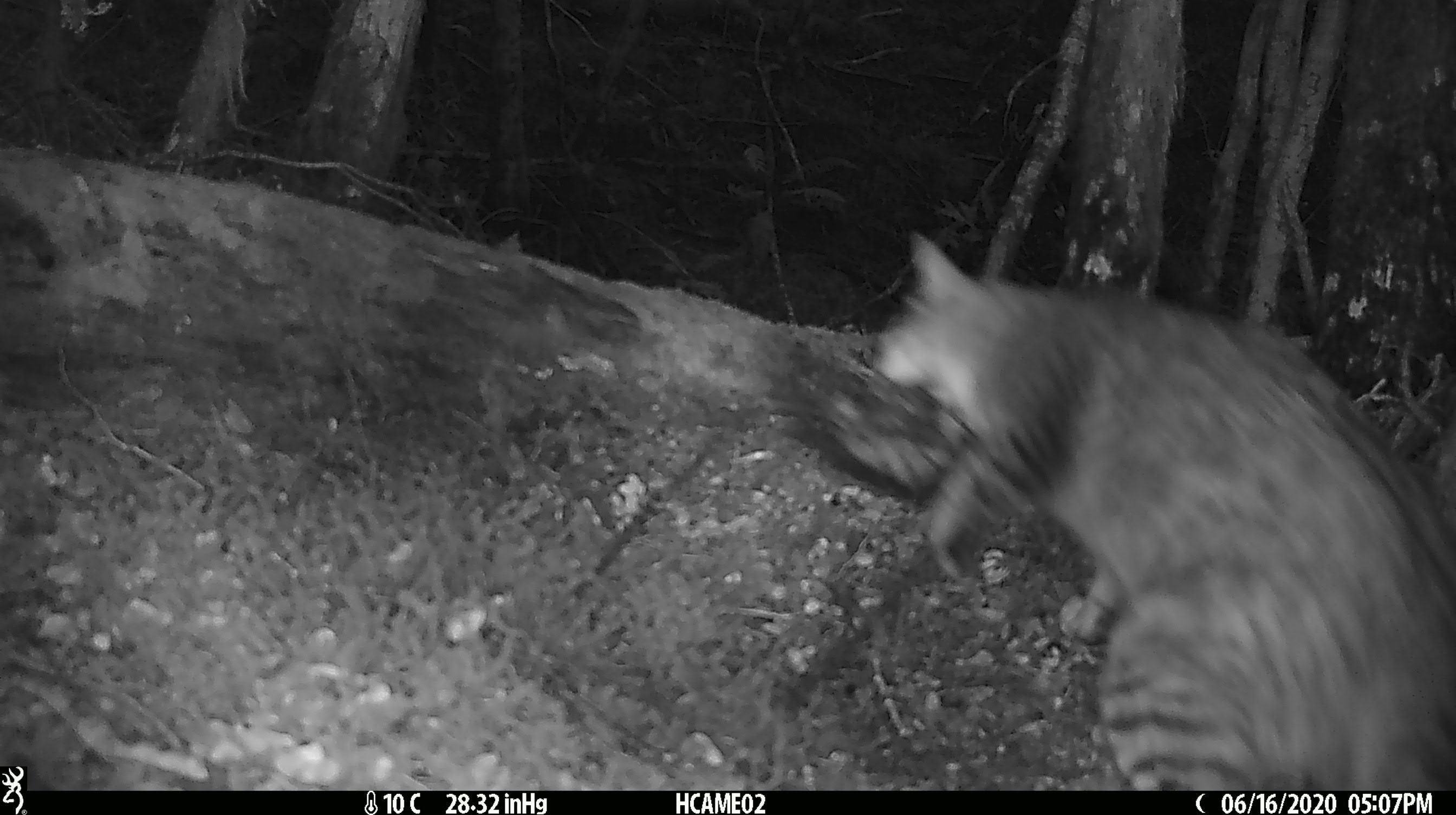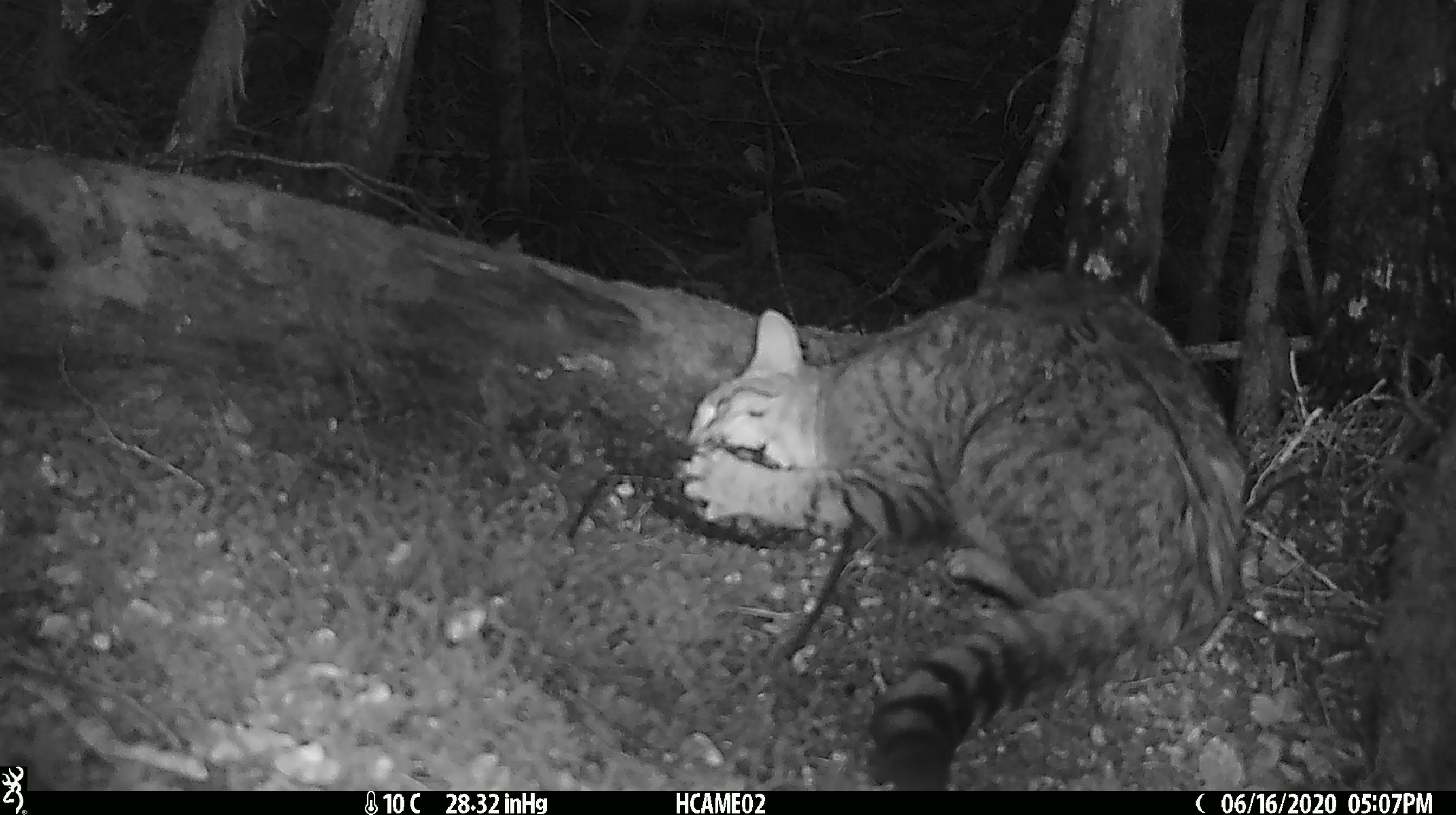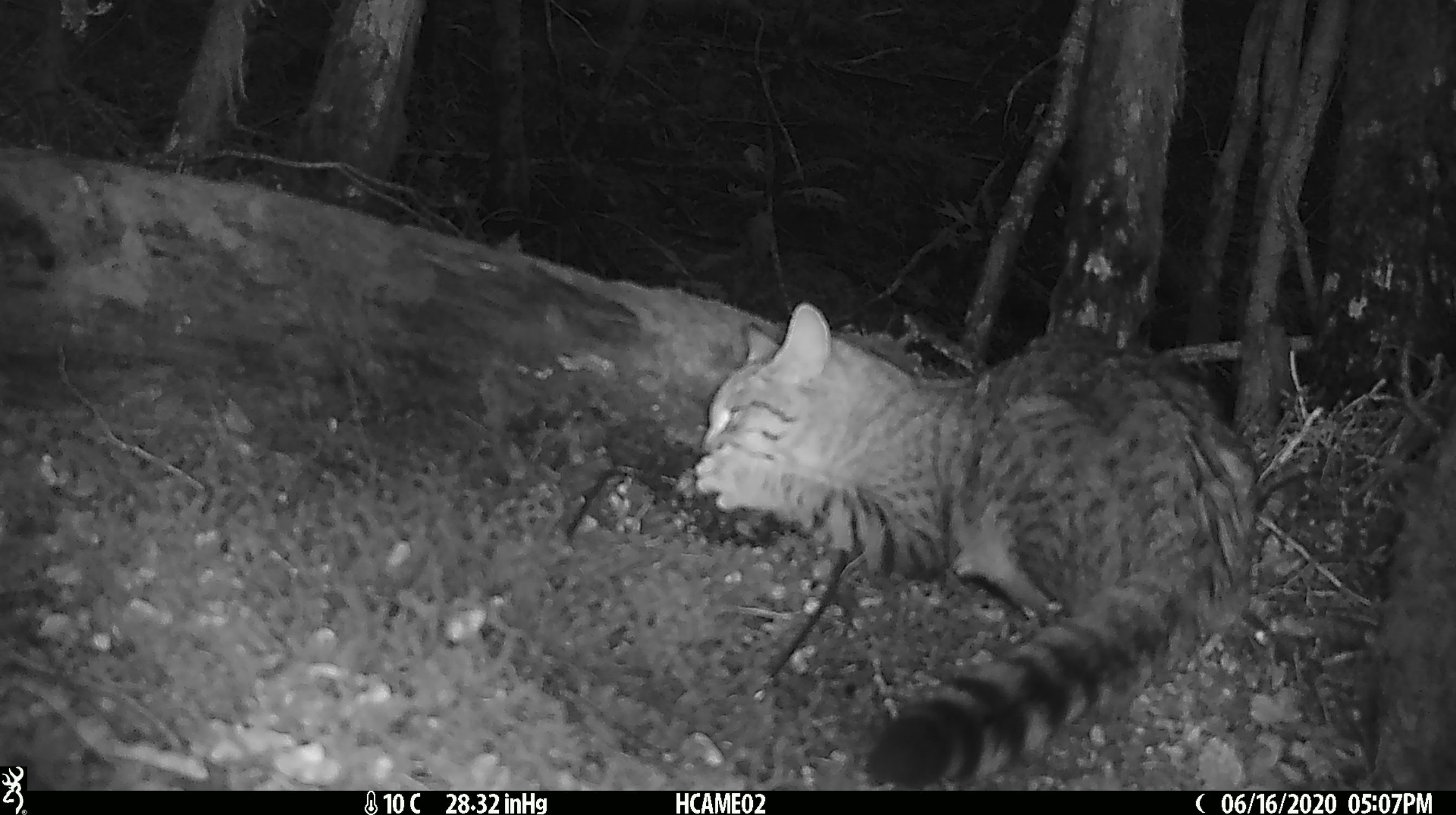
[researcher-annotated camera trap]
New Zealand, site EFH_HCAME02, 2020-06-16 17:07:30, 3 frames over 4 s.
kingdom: Animalia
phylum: Chordata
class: Mammalia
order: Carnivora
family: Felidae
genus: Felis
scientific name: Felis catus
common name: domestic cat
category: cat